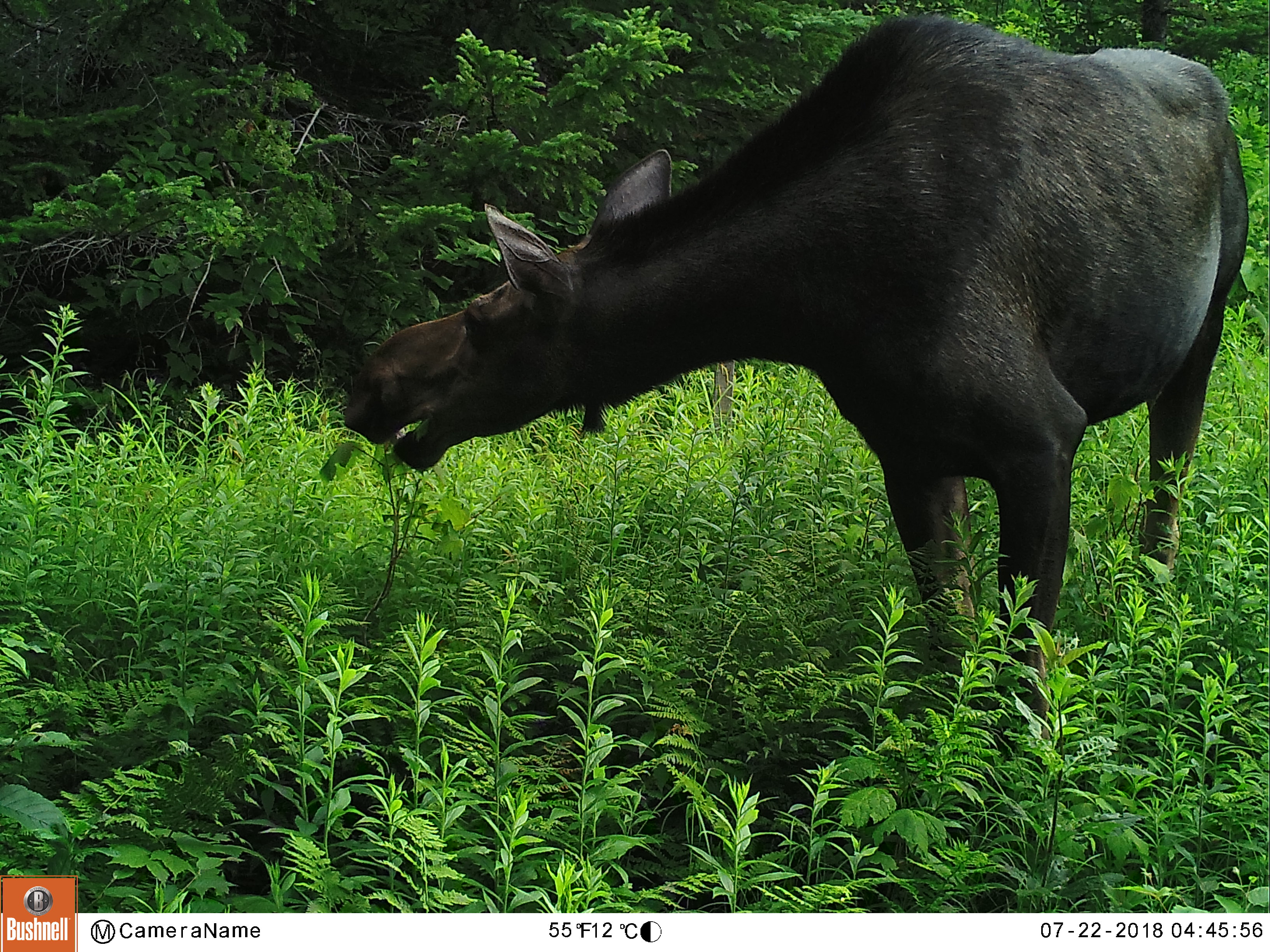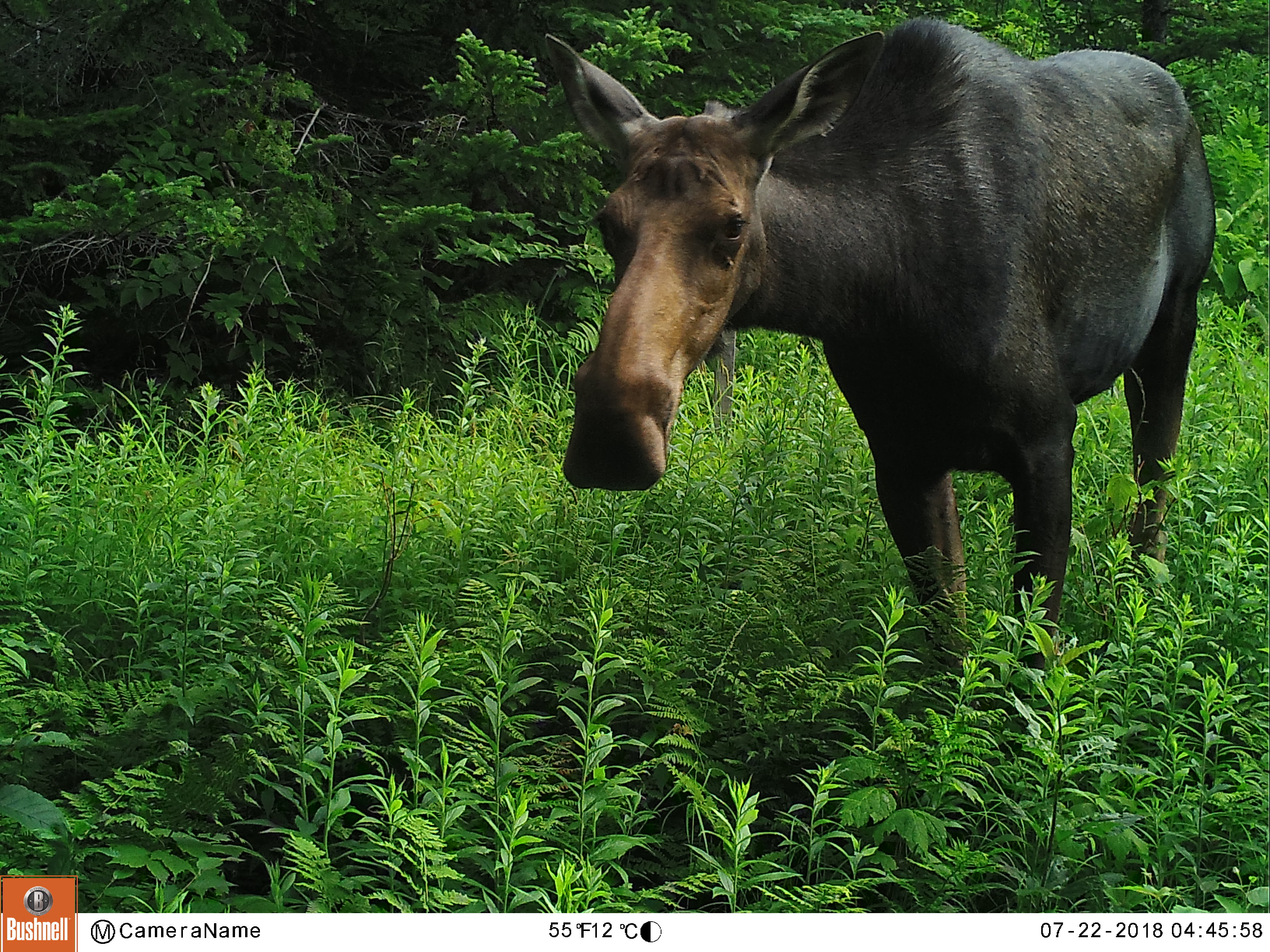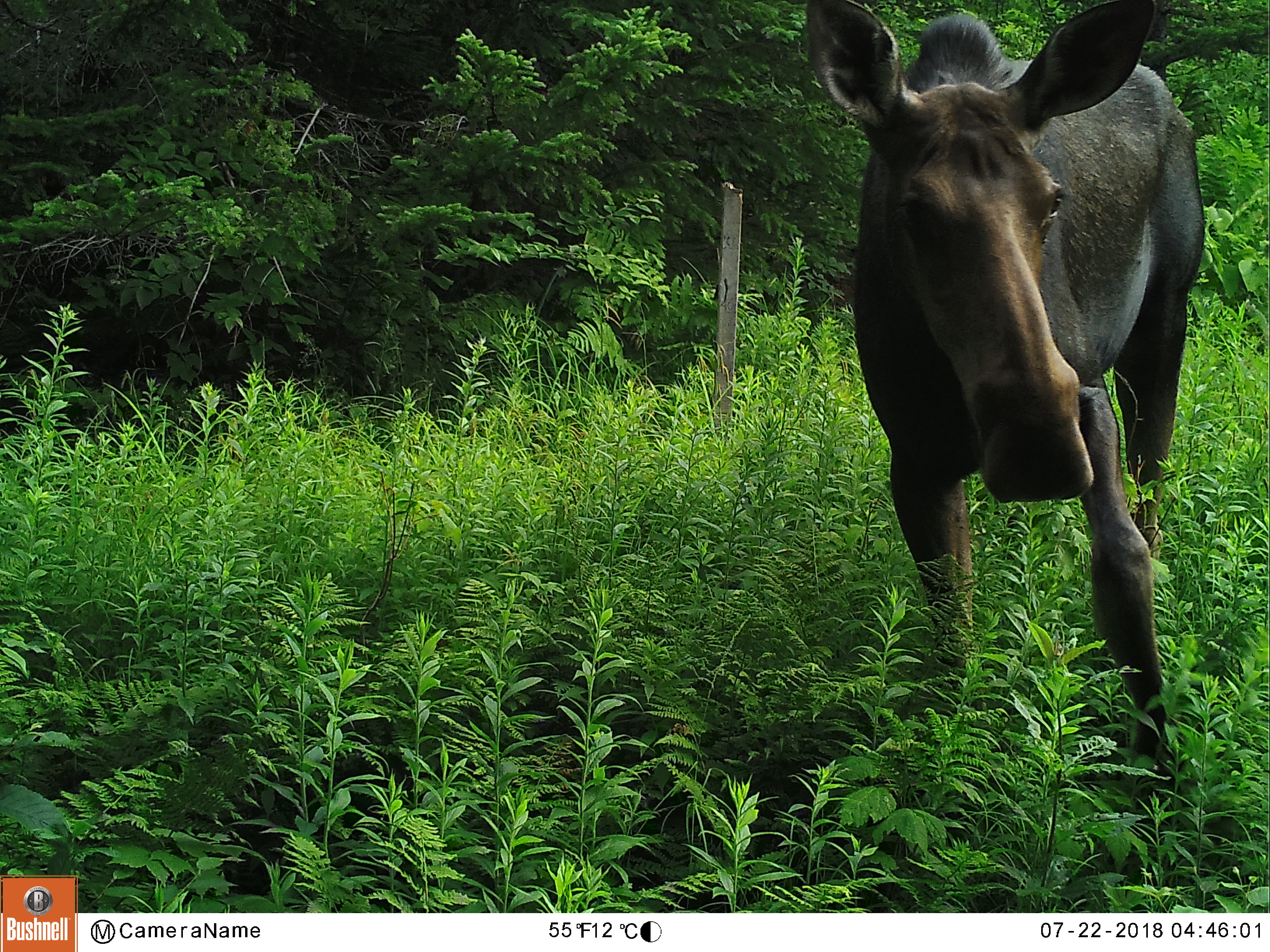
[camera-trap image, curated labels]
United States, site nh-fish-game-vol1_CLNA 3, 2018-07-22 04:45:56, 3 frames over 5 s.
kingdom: Animalia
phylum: Chordata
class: Mammalia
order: Artiodactyla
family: Cervidae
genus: Alces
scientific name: Alces alces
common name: moose